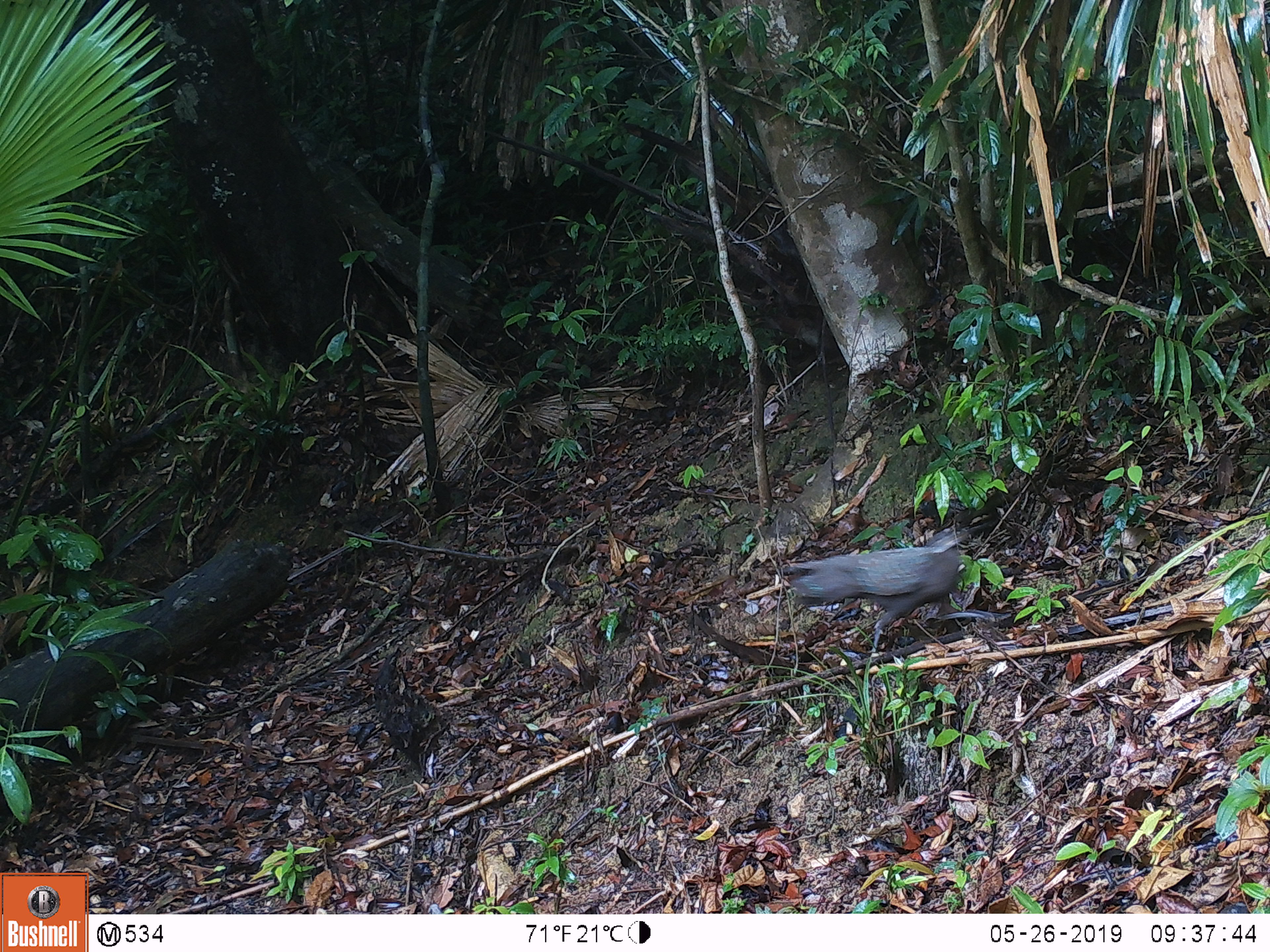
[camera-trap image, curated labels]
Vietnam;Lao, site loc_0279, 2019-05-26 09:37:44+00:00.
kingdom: Animalia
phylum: Chordata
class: Aves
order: Galliformes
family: Phasianidae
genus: Polyplectron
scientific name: Polyplectron bicalcaratum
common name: gray peacock-pheasant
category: grey peacock pheasant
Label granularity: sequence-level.